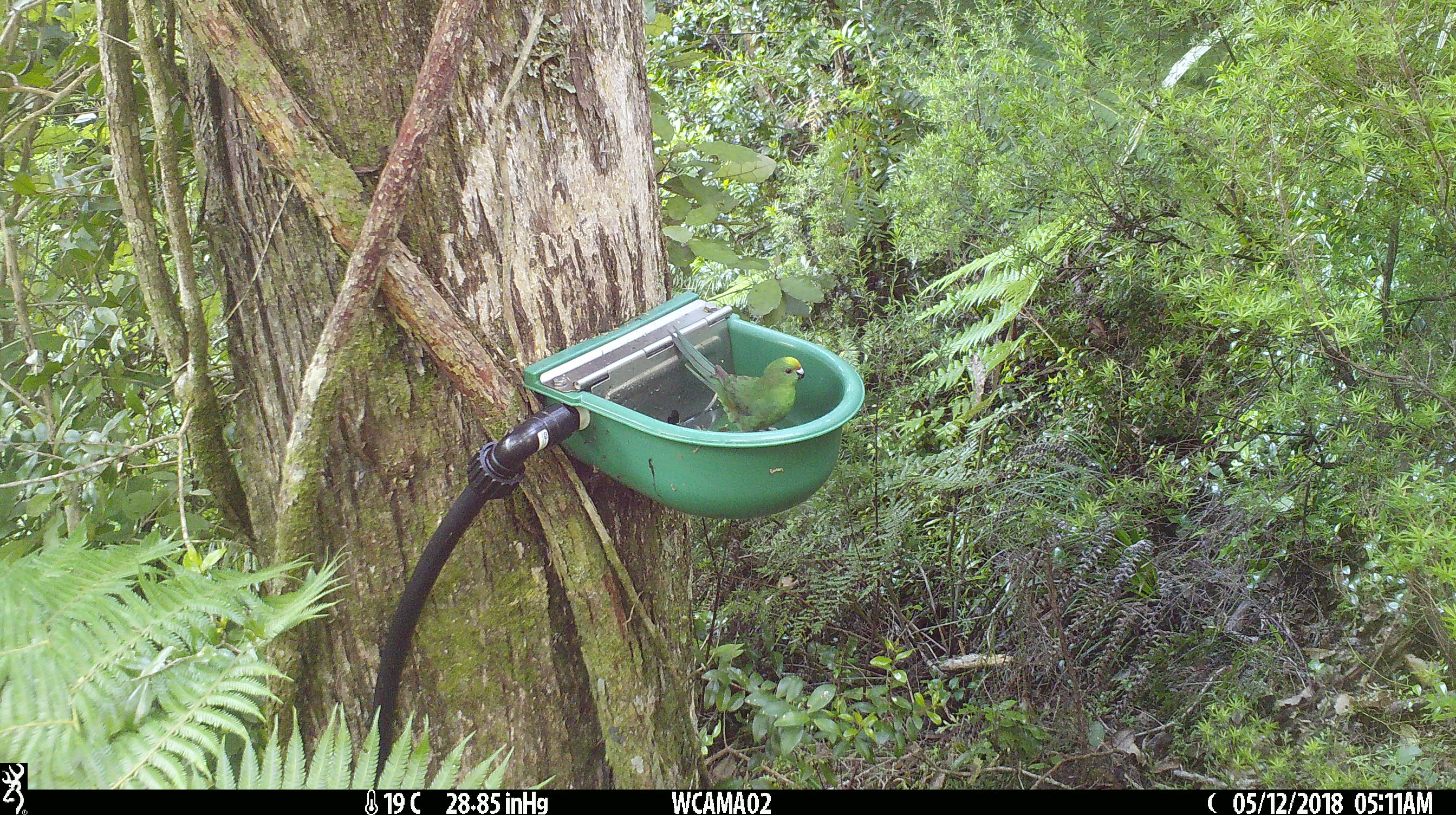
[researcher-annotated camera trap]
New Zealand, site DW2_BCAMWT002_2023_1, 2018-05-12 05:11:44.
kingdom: Animalia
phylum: Chordata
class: Aves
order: Psittaciformes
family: Psittaculidae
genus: Cyanoramphus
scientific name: Cyanoramphus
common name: parakeet